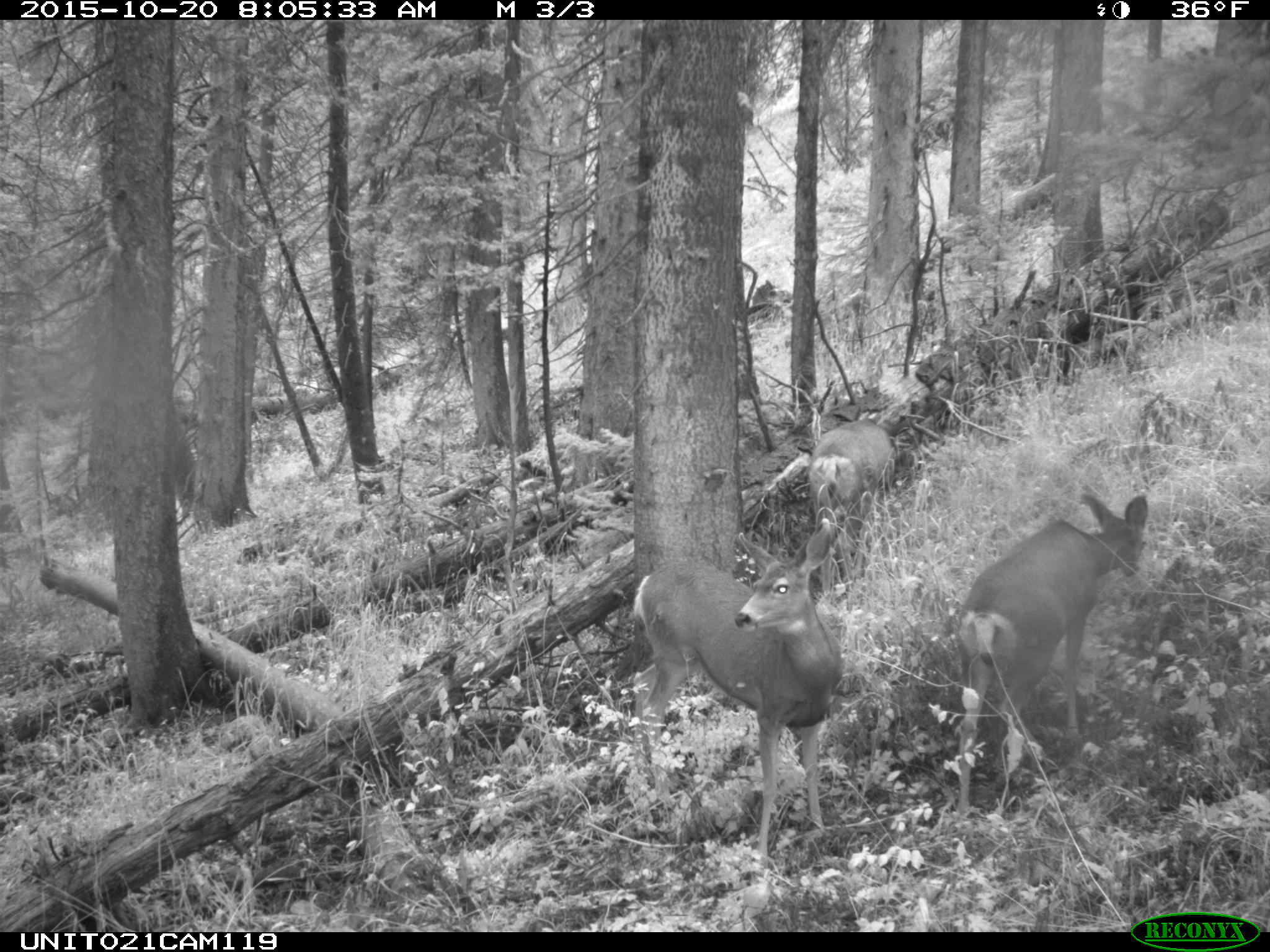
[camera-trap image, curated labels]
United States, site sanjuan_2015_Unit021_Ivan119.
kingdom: Animalia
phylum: Chordata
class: Mammalia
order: Artiodactyla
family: Cervidae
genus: Odocoileus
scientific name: Odocoileus hemionus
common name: mule deer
Odocoileus hemionus (mule deer).